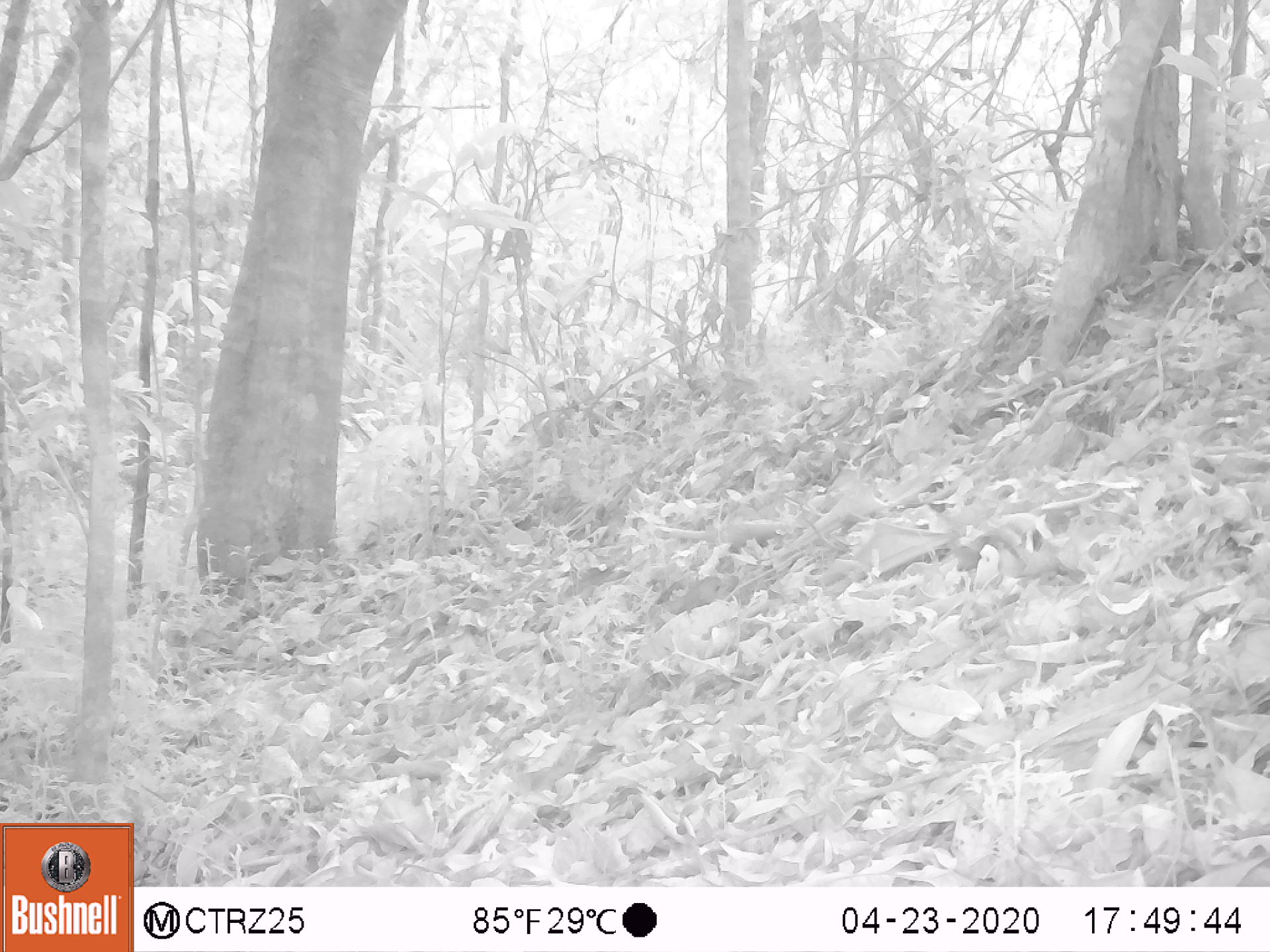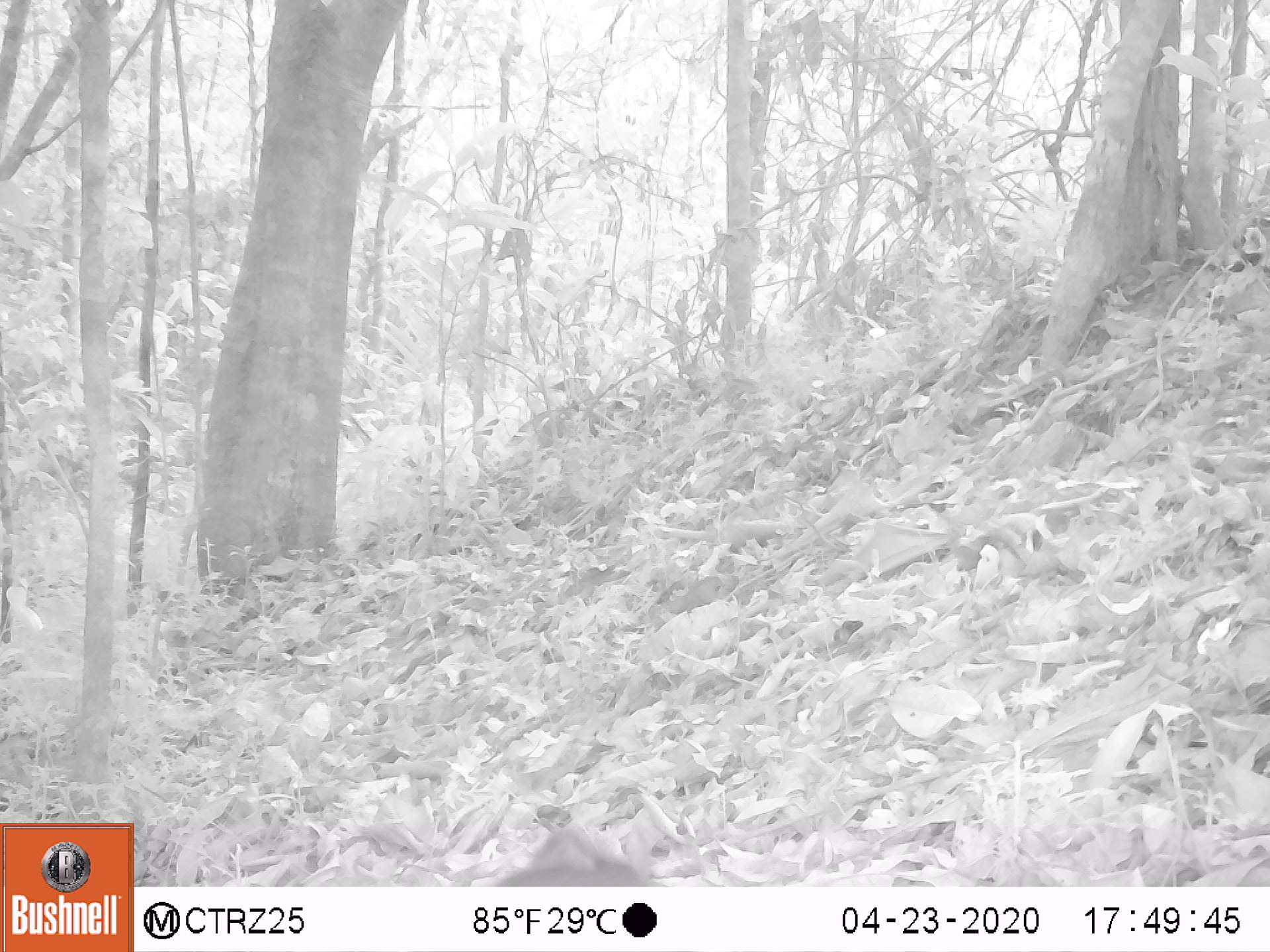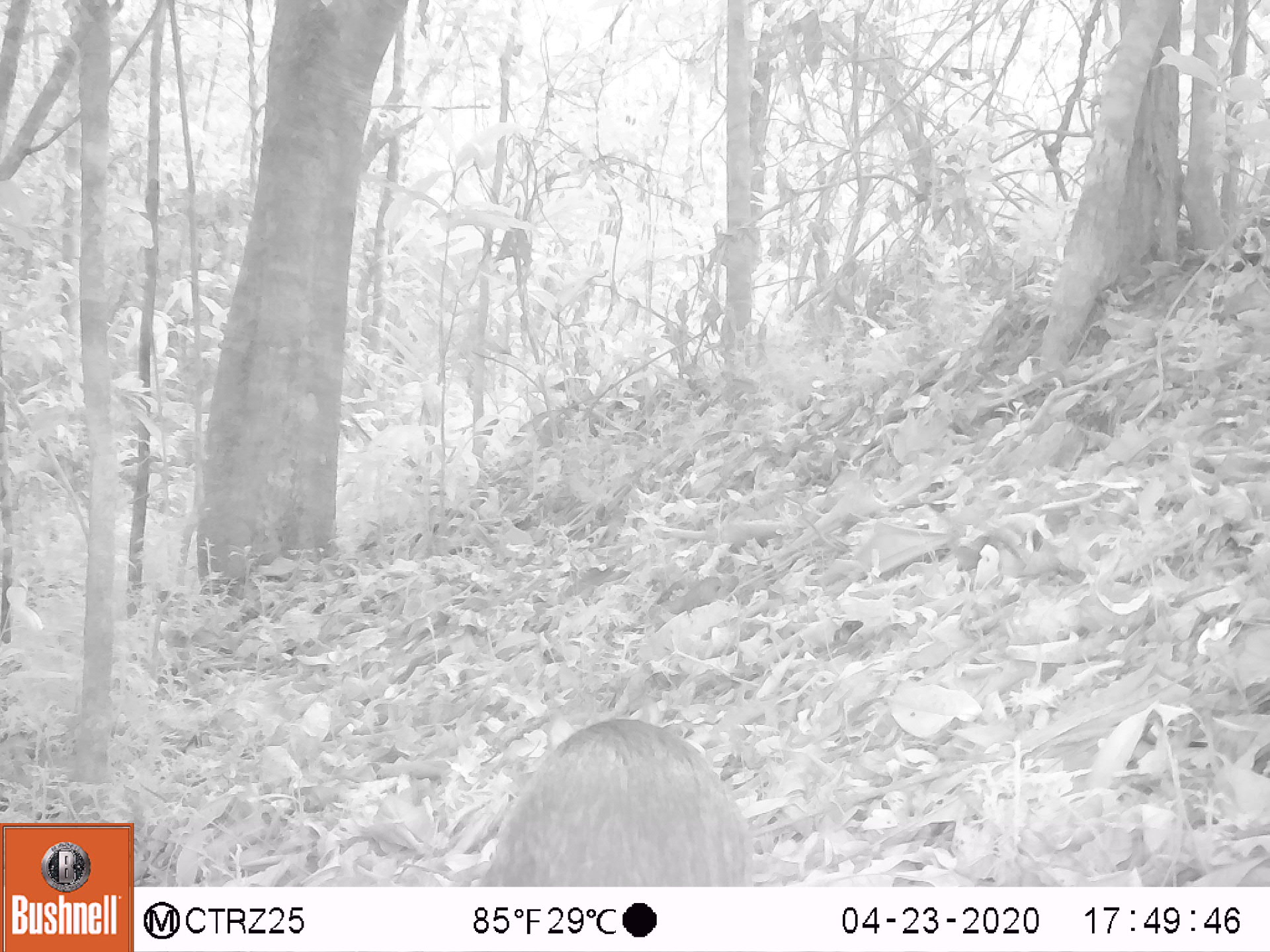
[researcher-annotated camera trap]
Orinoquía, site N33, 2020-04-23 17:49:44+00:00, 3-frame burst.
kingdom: Animalia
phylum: Chordata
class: Mammalia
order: Rodentia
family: Dasyproctidae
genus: Dasyprocta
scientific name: Dasyprocta fuliginosa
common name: black agouti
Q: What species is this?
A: Black agouti (Dasyprocta fuliginosa).